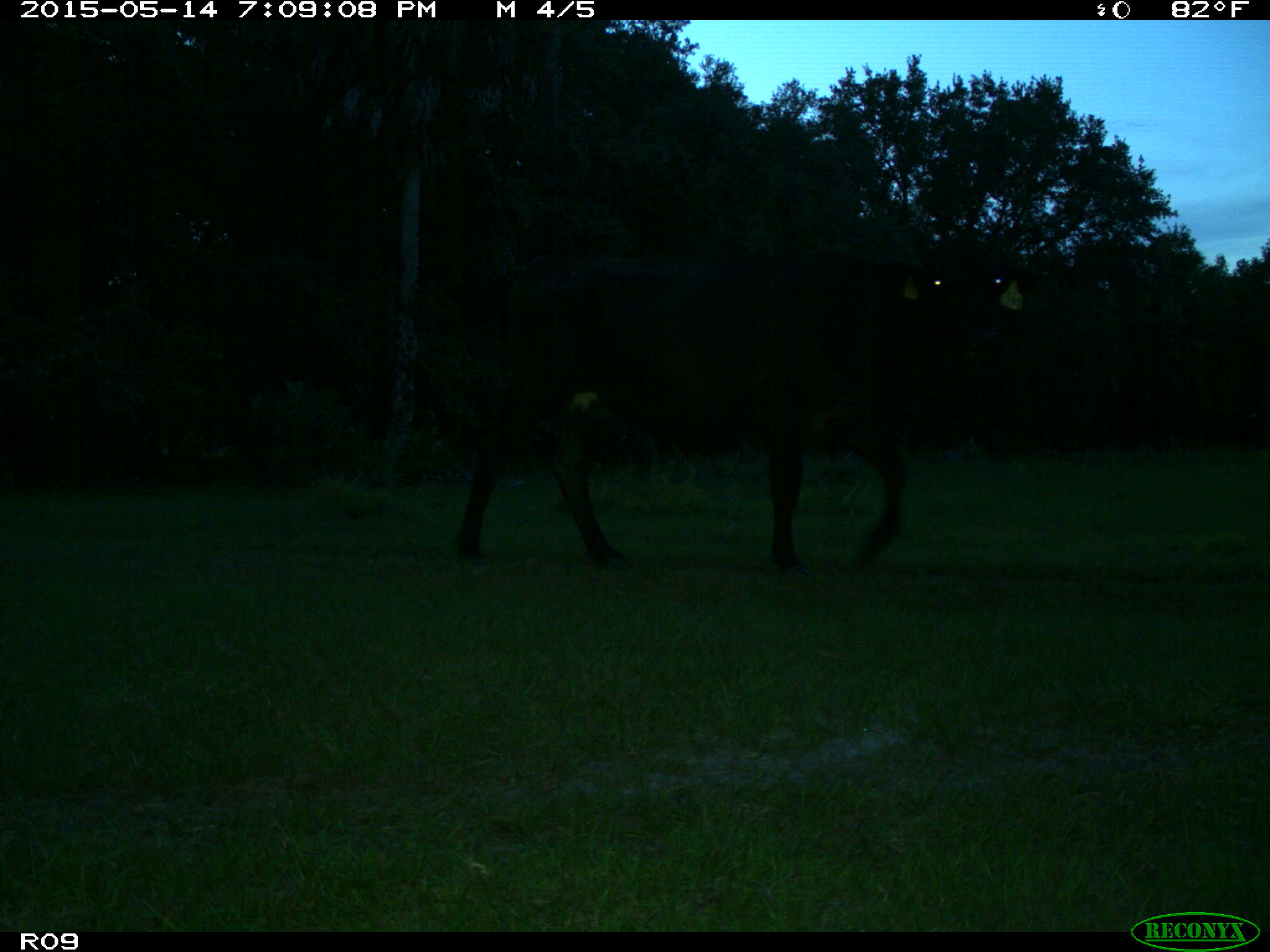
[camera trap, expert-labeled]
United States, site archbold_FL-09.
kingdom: Animalia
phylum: Chordata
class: Mammalia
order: Artiodactyla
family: Bovidae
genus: Bos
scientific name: Bos taurus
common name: domestic cow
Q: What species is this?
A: Bos taurus (domestic cow).